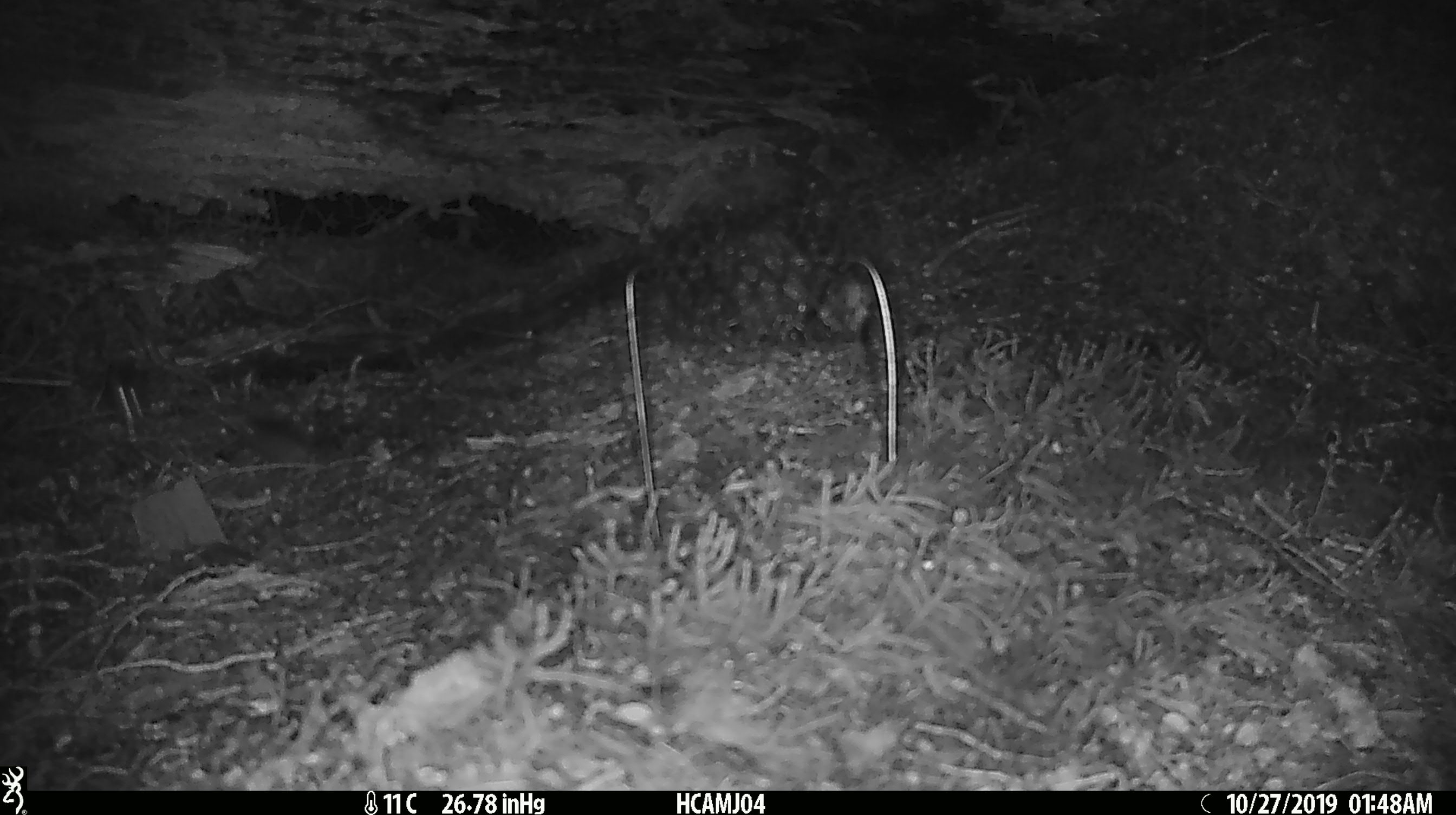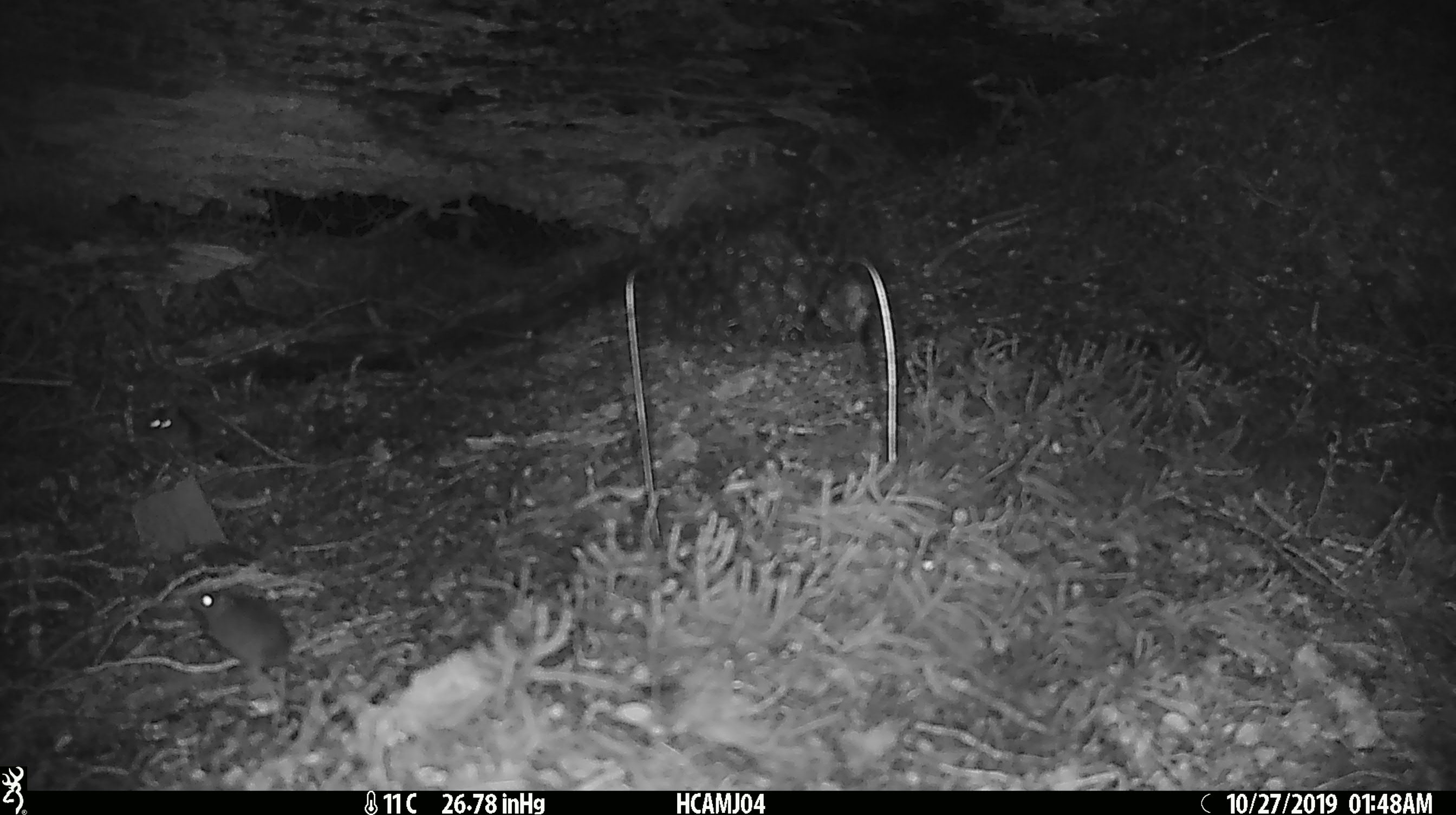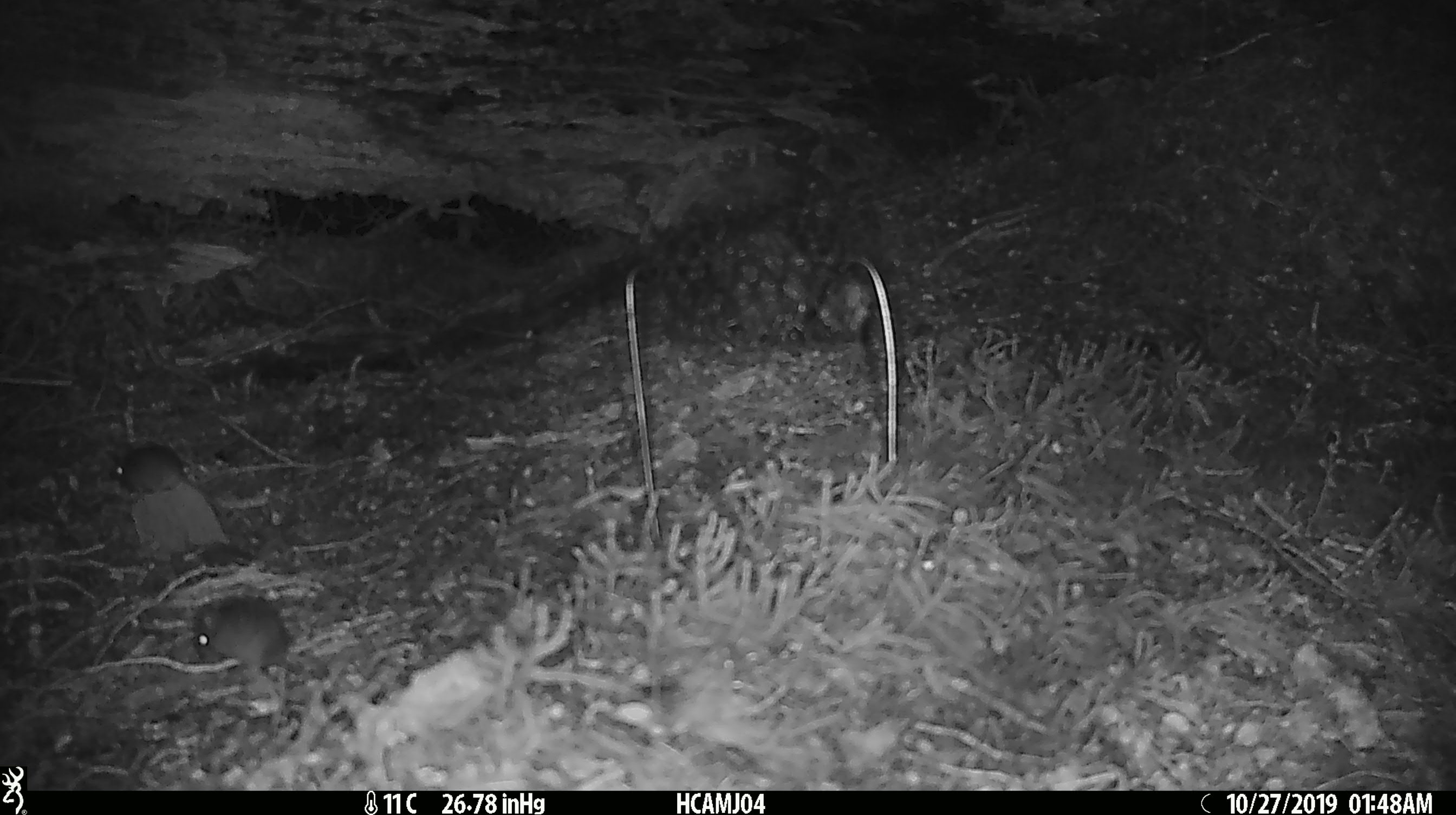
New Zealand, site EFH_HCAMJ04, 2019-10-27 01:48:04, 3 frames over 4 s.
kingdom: Animalia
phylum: Chordata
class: Mammalia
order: Rodentia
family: Muridae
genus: Mus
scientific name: Mus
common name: mouse